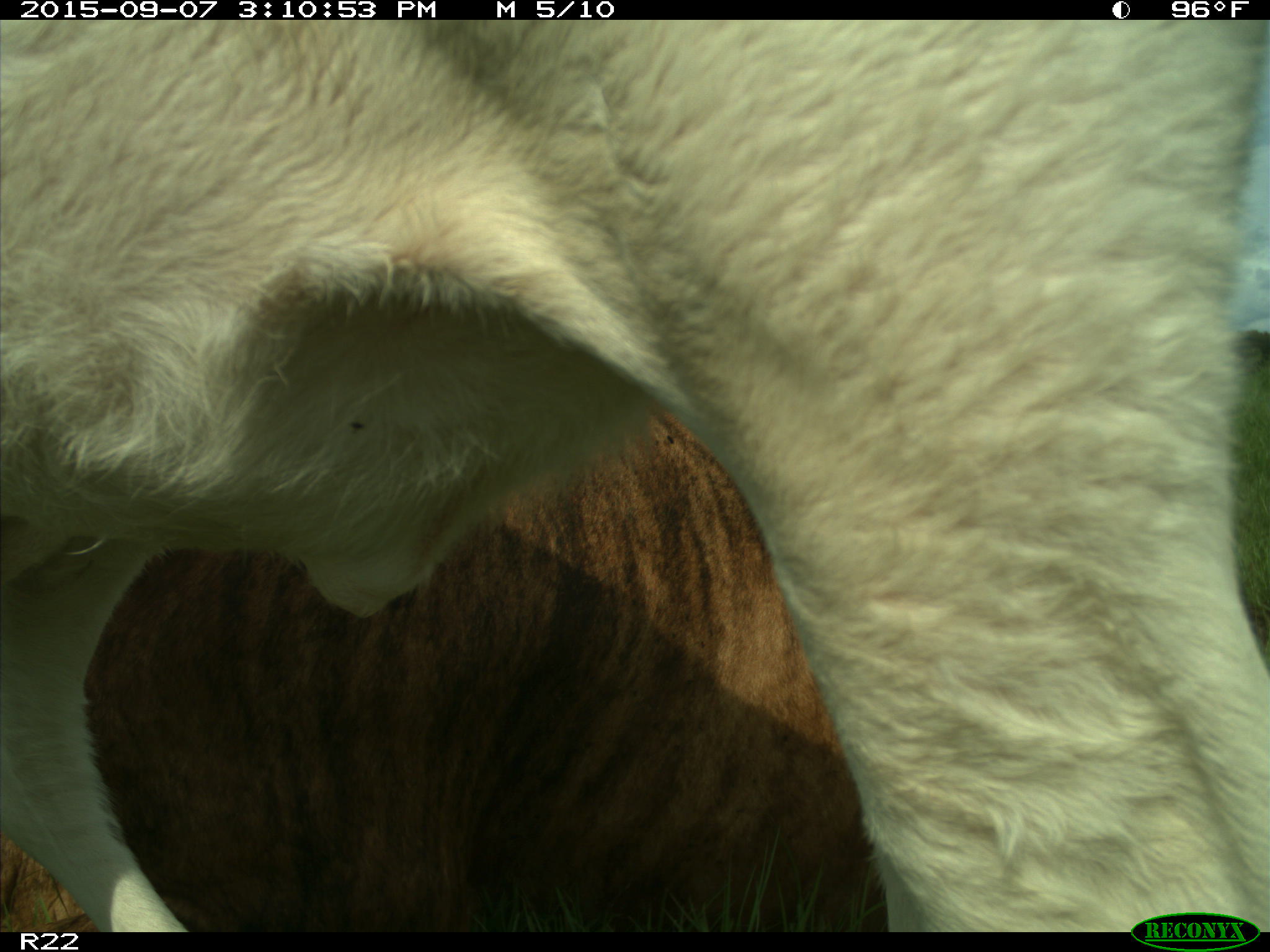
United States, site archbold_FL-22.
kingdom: Animalia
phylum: Chordata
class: Mammalia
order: Artiodactyla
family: Bovidae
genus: Bos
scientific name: Bos taurus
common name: domestic cow